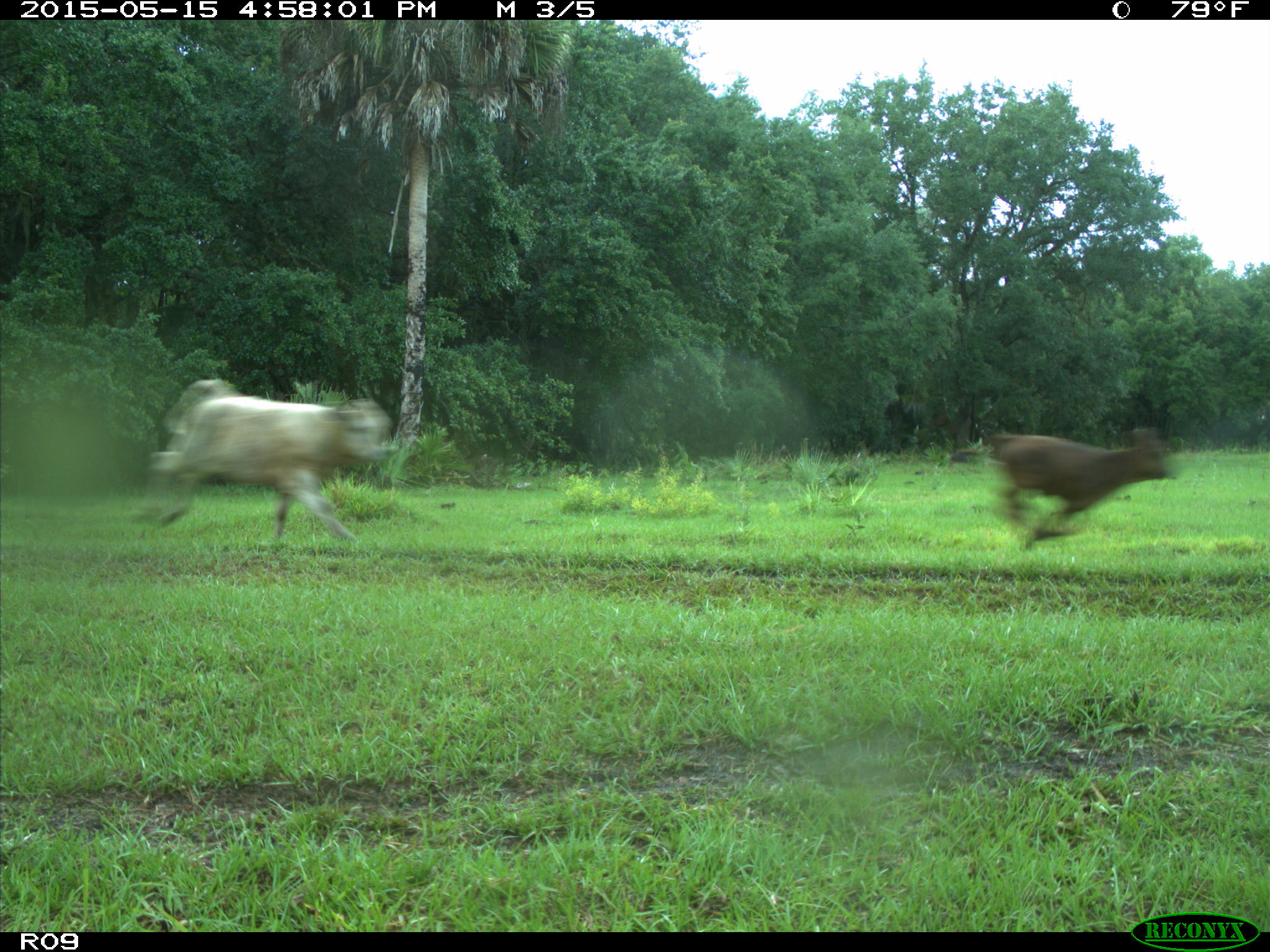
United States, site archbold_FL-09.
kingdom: Animalia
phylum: Chordata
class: Mammalia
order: Artiodactyla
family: Bovidae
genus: Bos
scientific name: Bos taurus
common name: domestic cow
Bos taurus (domestic cow).